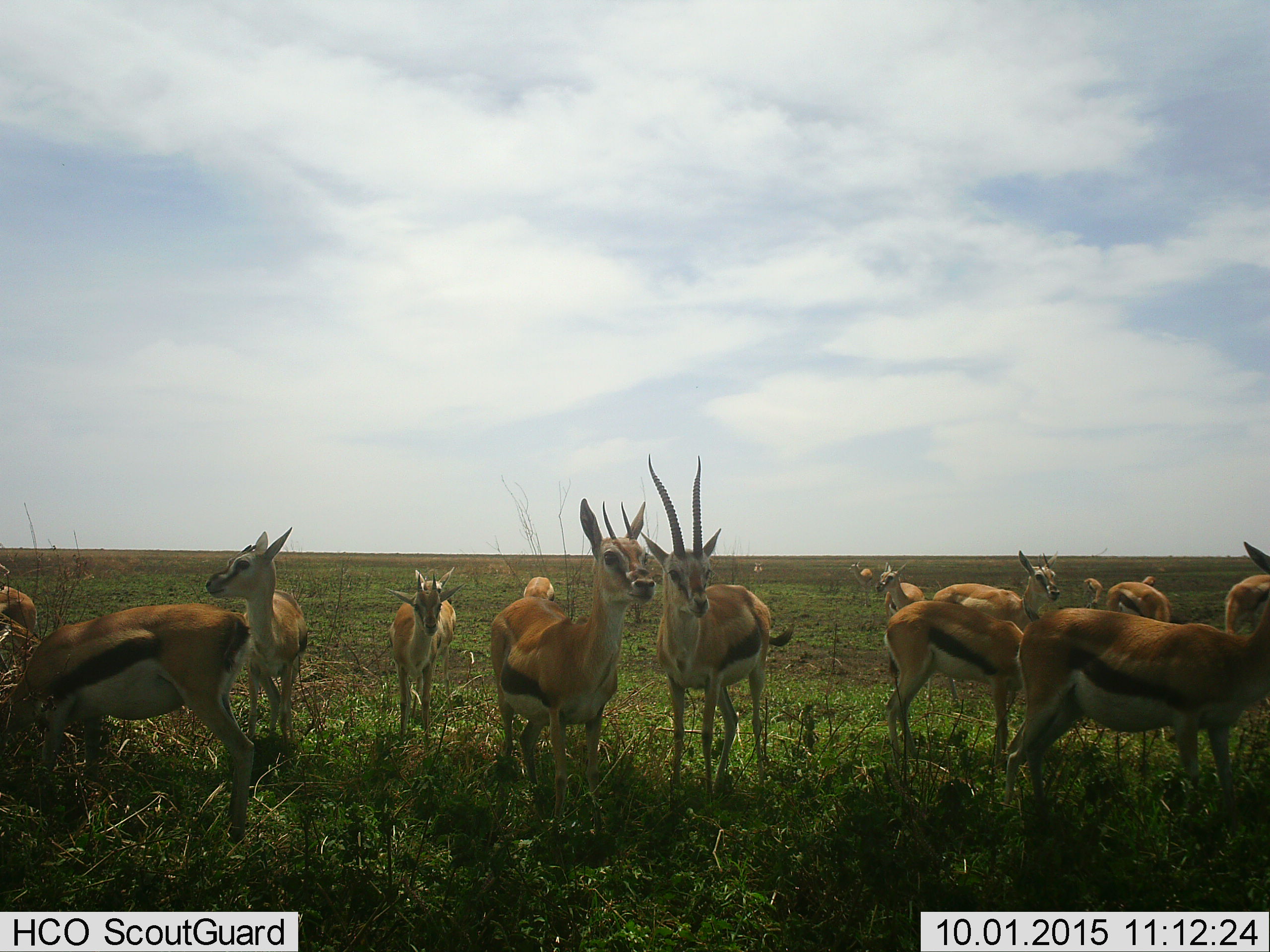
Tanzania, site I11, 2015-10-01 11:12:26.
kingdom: Animalia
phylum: Chordata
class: Mammalia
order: Artiodactyla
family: Bovidae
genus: Eudorcas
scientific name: Eudorcas thomsonii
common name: thomson's gazelle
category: gazellethomsons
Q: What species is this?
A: Gazellethomsons (thomson's gazelle) (Eudorcas thomsonii).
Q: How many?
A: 11-50.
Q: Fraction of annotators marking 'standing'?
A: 100%.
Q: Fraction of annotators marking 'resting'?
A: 0%.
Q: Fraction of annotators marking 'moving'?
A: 11%.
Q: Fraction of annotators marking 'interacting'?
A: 0%.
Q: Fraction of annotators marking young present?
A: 22%.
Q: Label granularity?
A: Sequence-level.